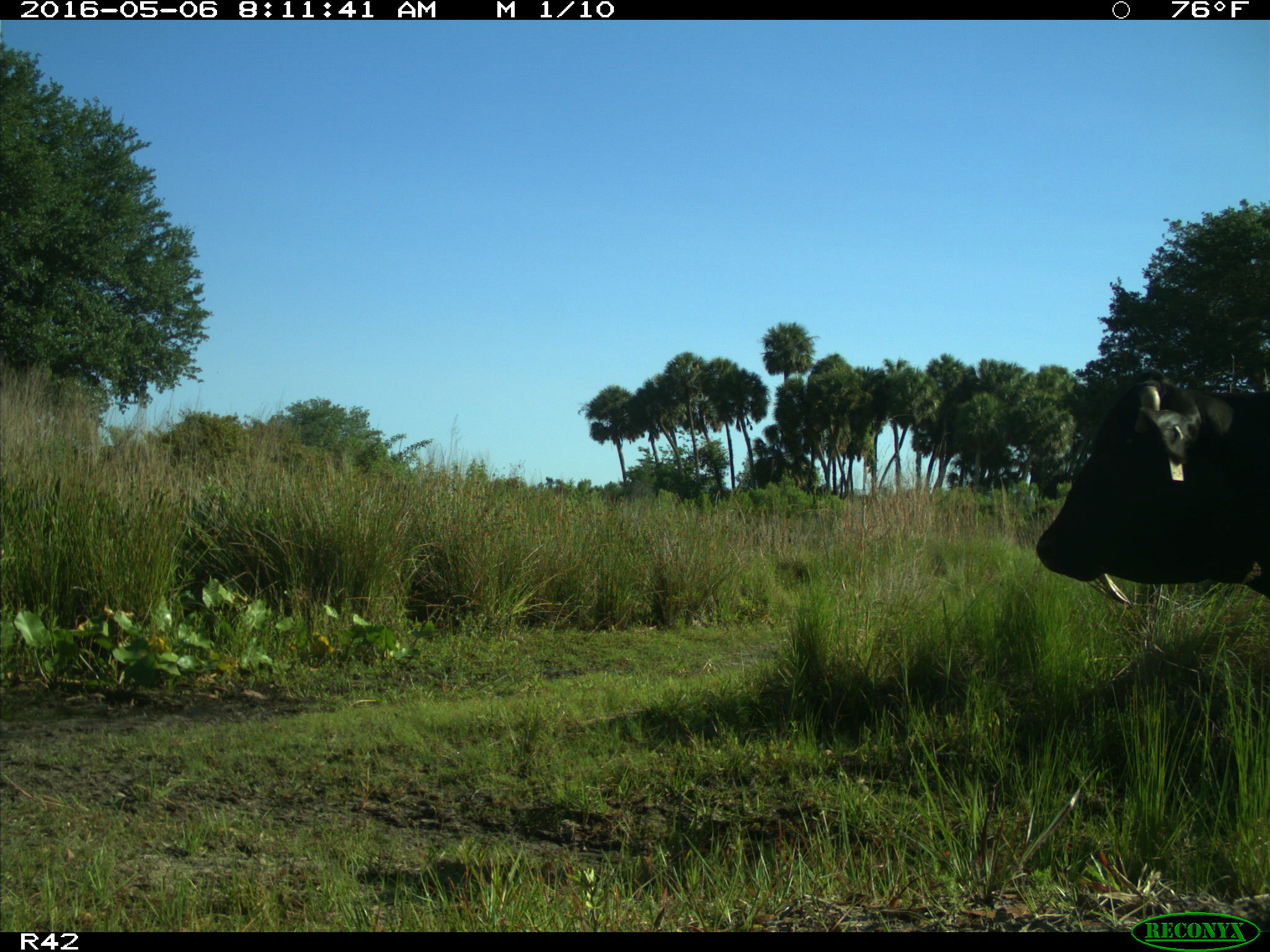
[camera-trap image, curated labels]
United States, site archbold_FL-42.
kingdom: Animalia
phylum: Chordata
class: Mammalia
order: Artiodactyla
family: Bovidae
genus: Bos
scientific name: Bos taurus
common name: domestic cow